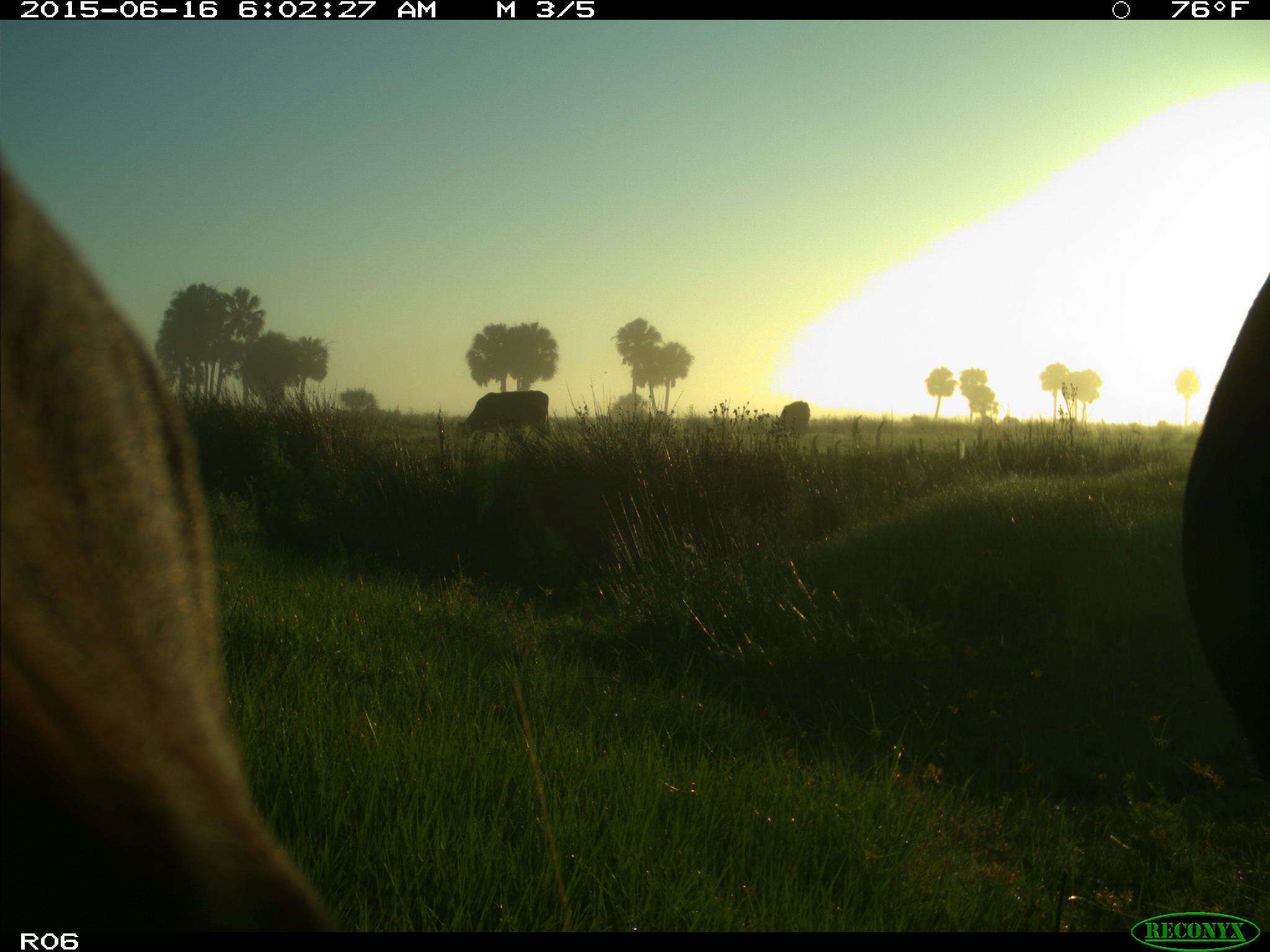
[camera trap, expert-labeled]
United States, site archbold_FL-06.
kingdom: Animalia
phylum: Chordata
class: Mammalia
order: Artiodactyla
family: Bovidae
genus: Bos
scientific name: Bos taurus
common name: domestic cow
Bos taurus (domestic cow).